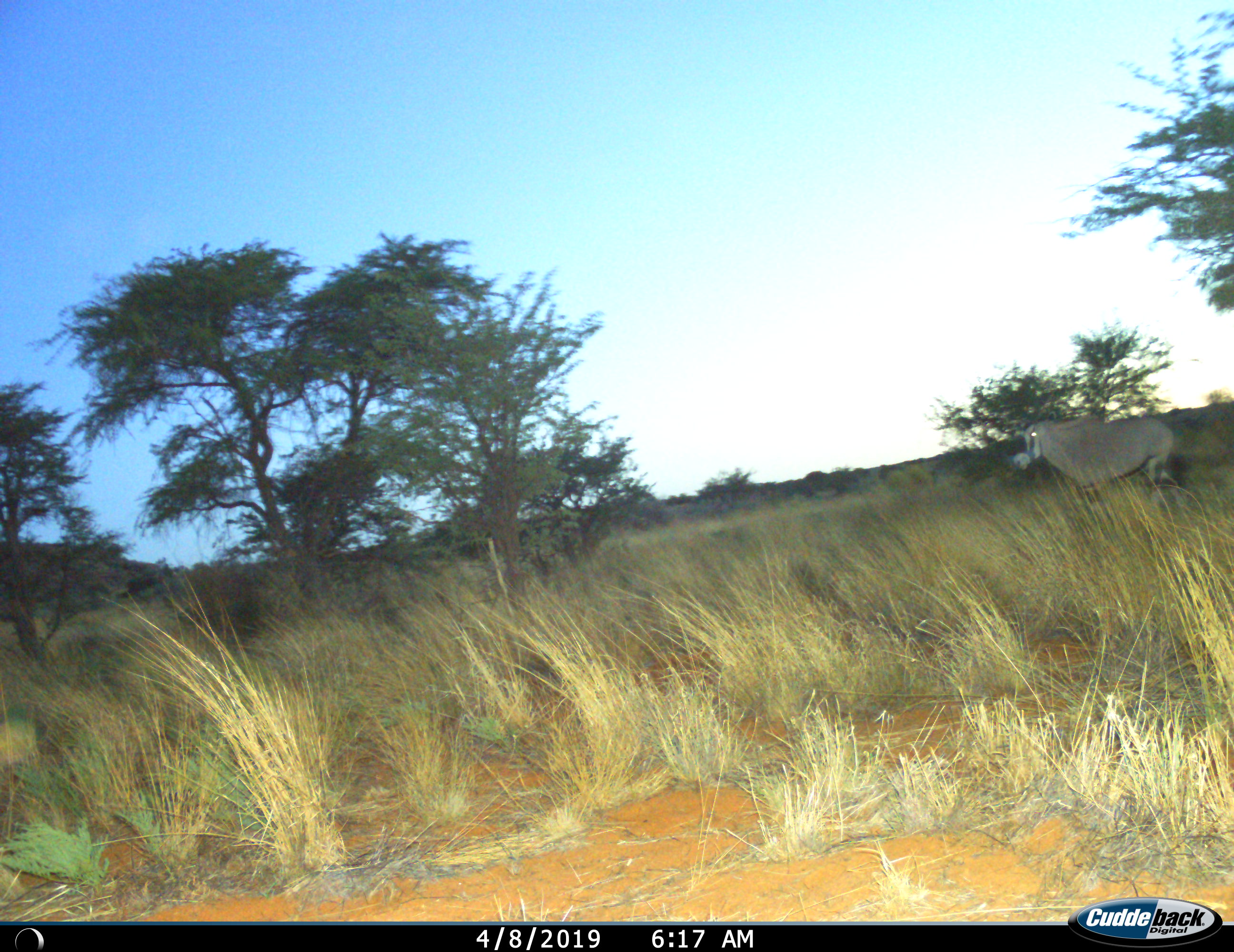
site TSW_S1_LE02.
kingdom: Animalia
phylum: Chordata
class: Mammalia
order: Artiodactyla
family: Bovidae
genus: Oryx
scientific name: Oryx gazella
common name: gemsbok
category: oryx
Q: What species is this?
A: Oryx (gemsbok) (Oryx gazella).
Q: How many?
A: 1.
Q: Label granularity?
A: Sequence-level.